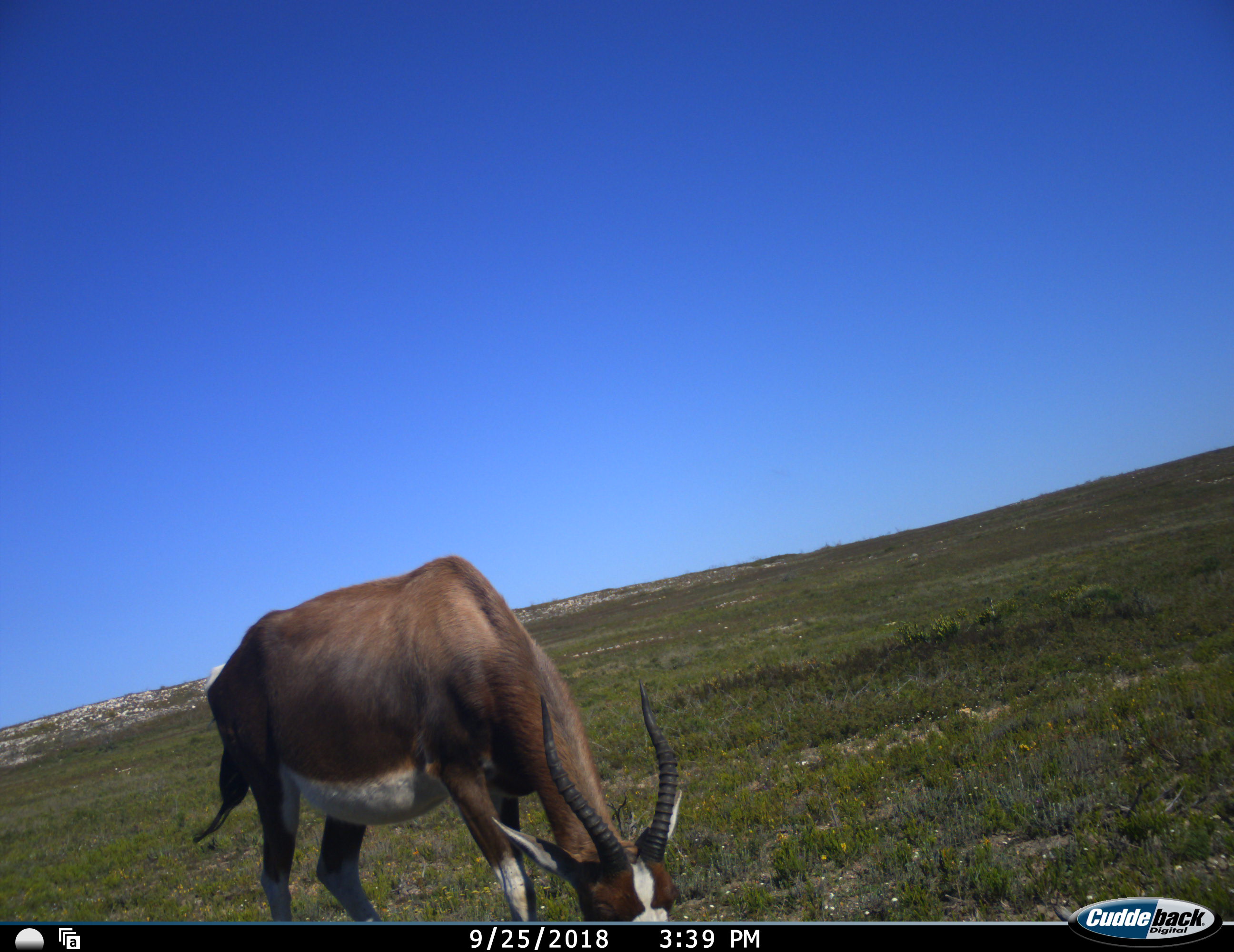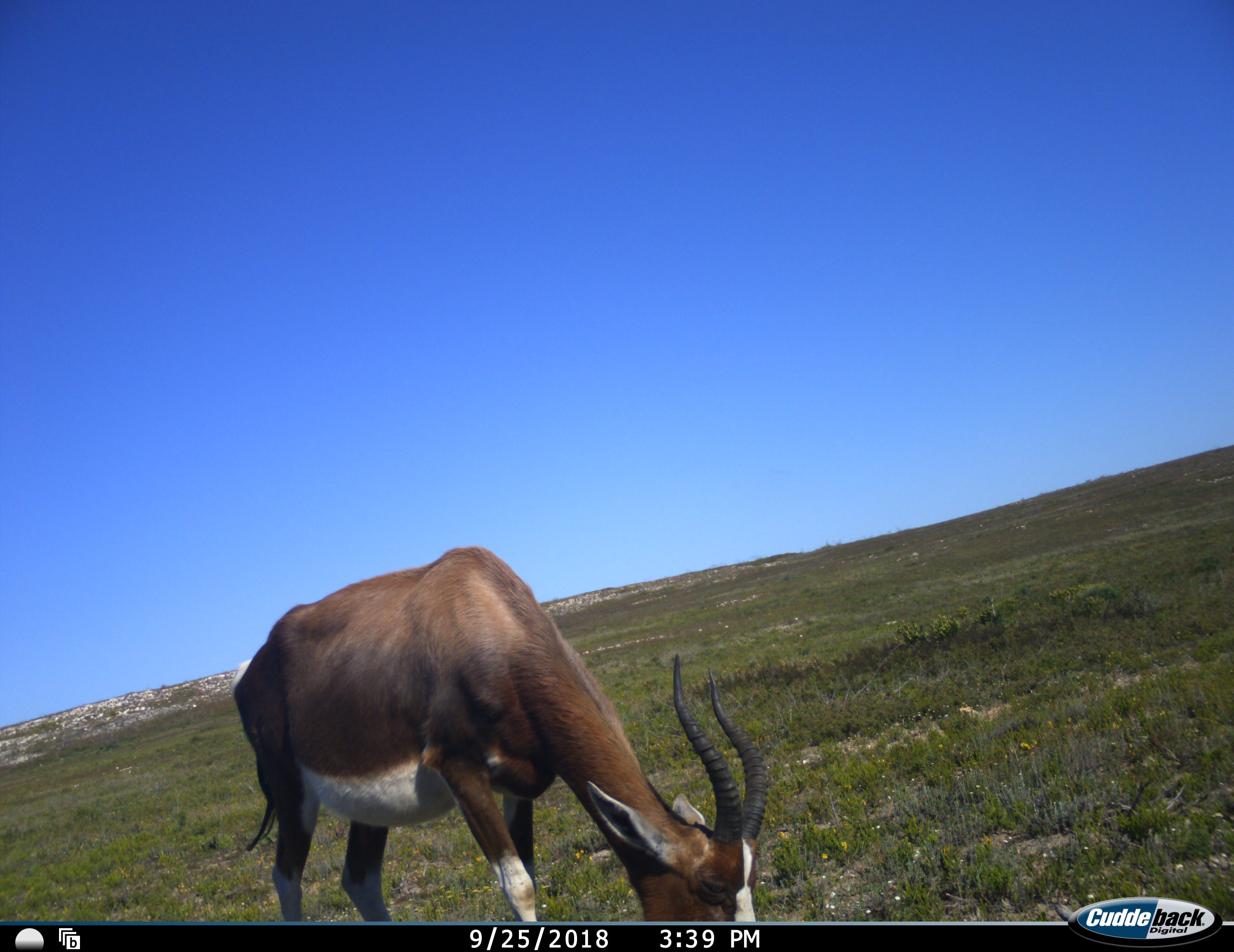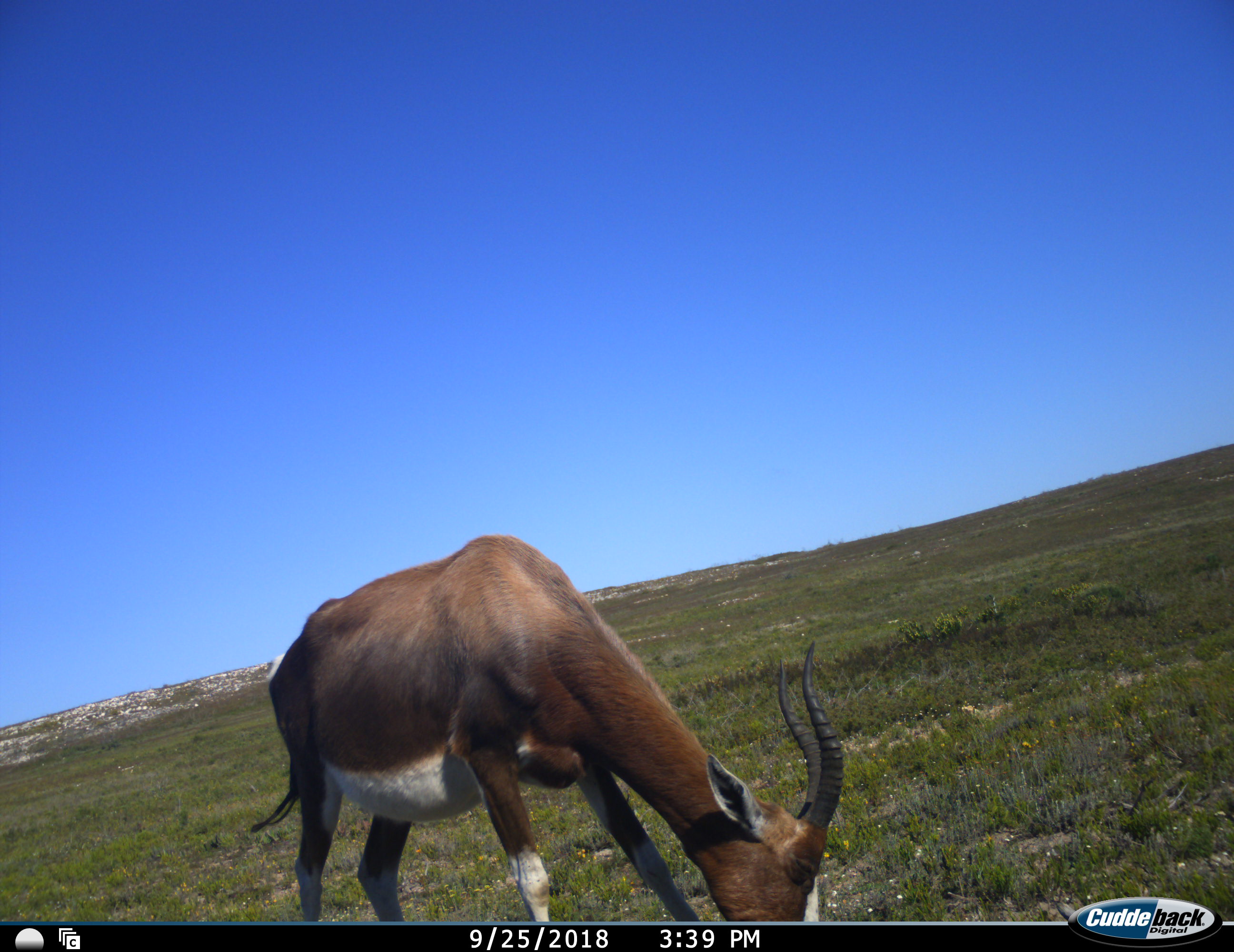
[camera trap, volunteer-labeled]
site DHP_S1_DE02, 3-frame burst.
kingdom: Animalia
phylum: Chordata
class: Mammalia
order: Artiodactyla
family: Bovidae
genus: Damaliscus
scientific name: Damaliscus pygargus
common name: bontebok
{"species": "bontebok (Damaliscus pygargus)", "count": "1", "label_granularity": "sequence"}